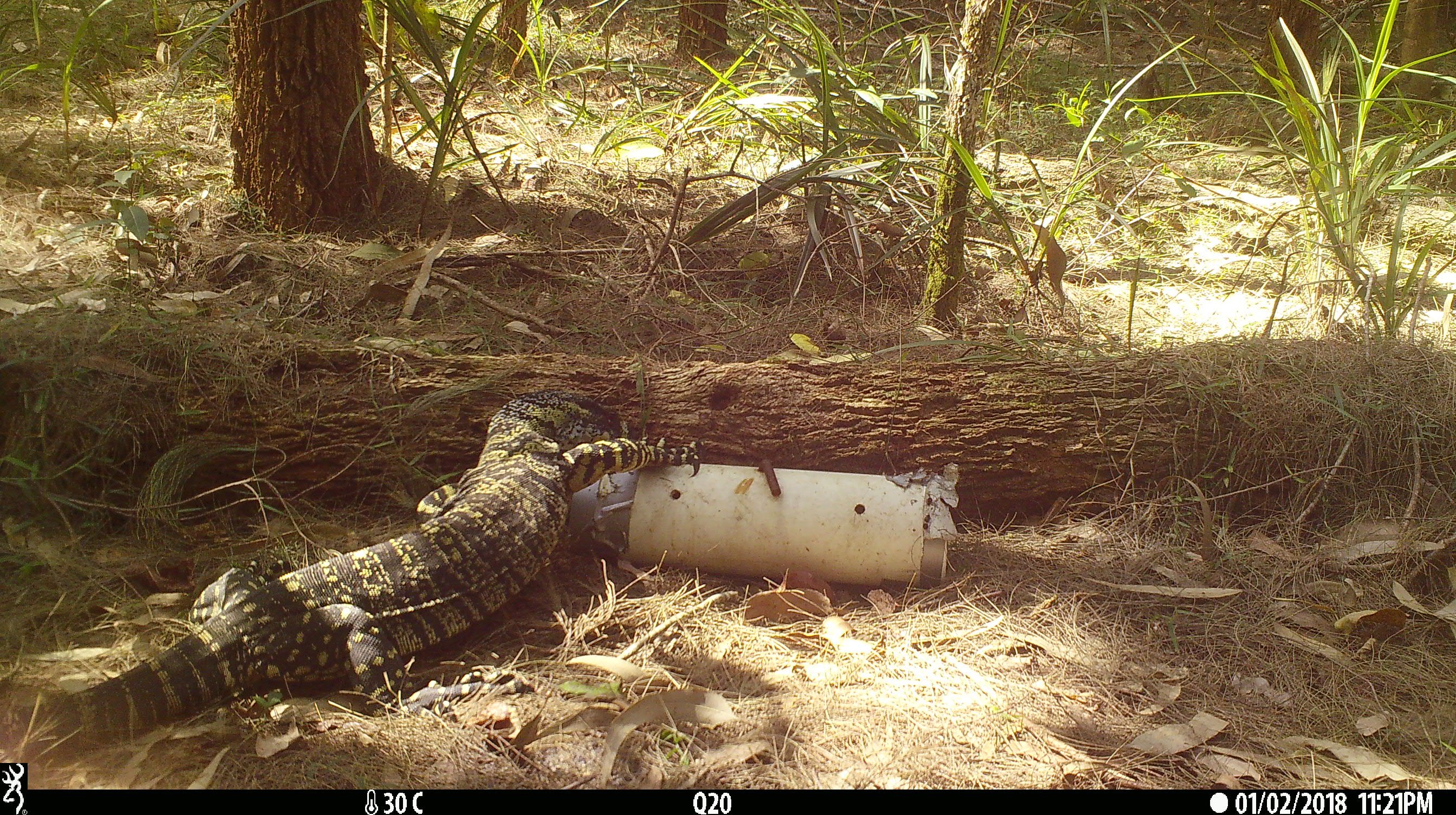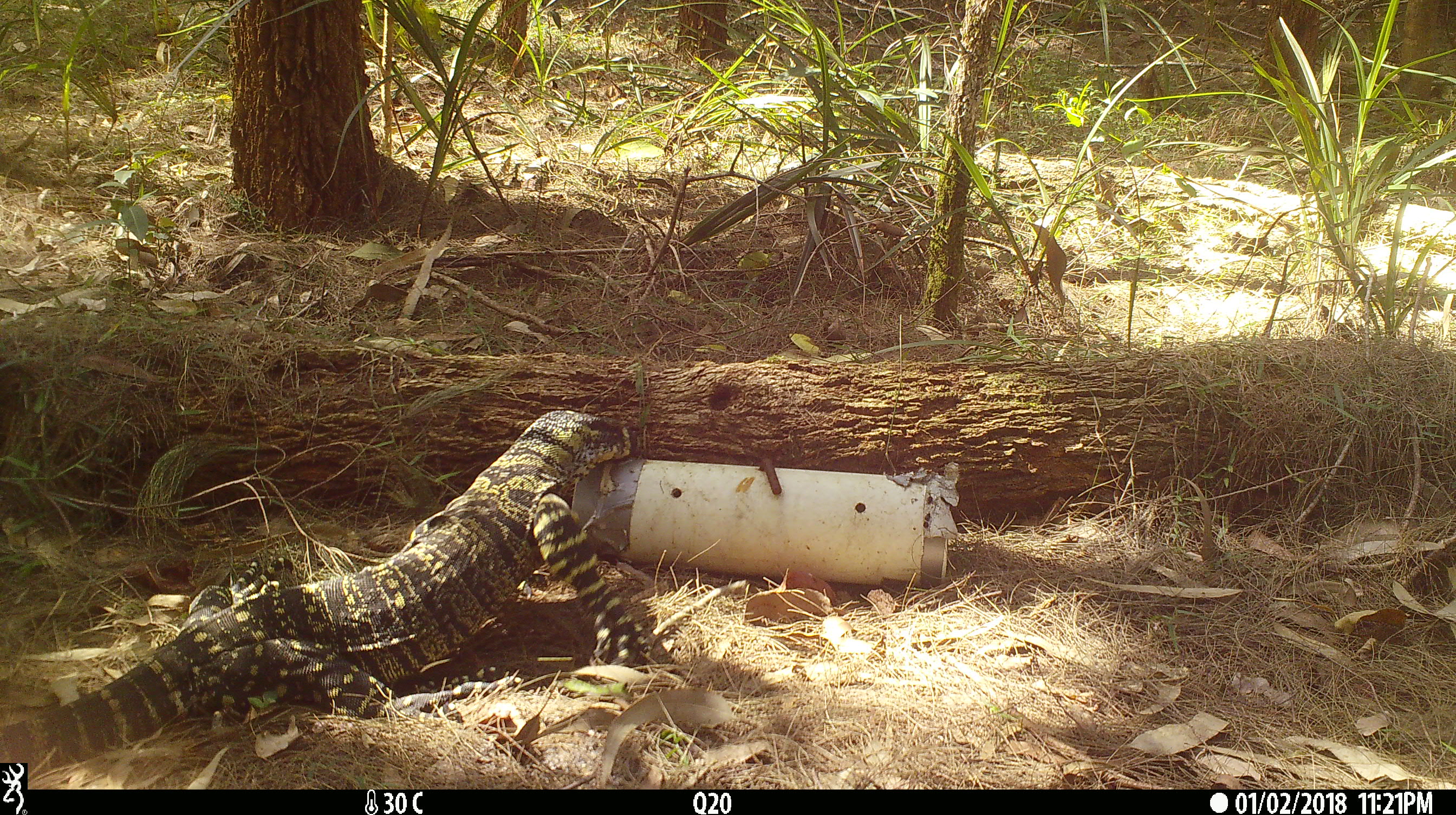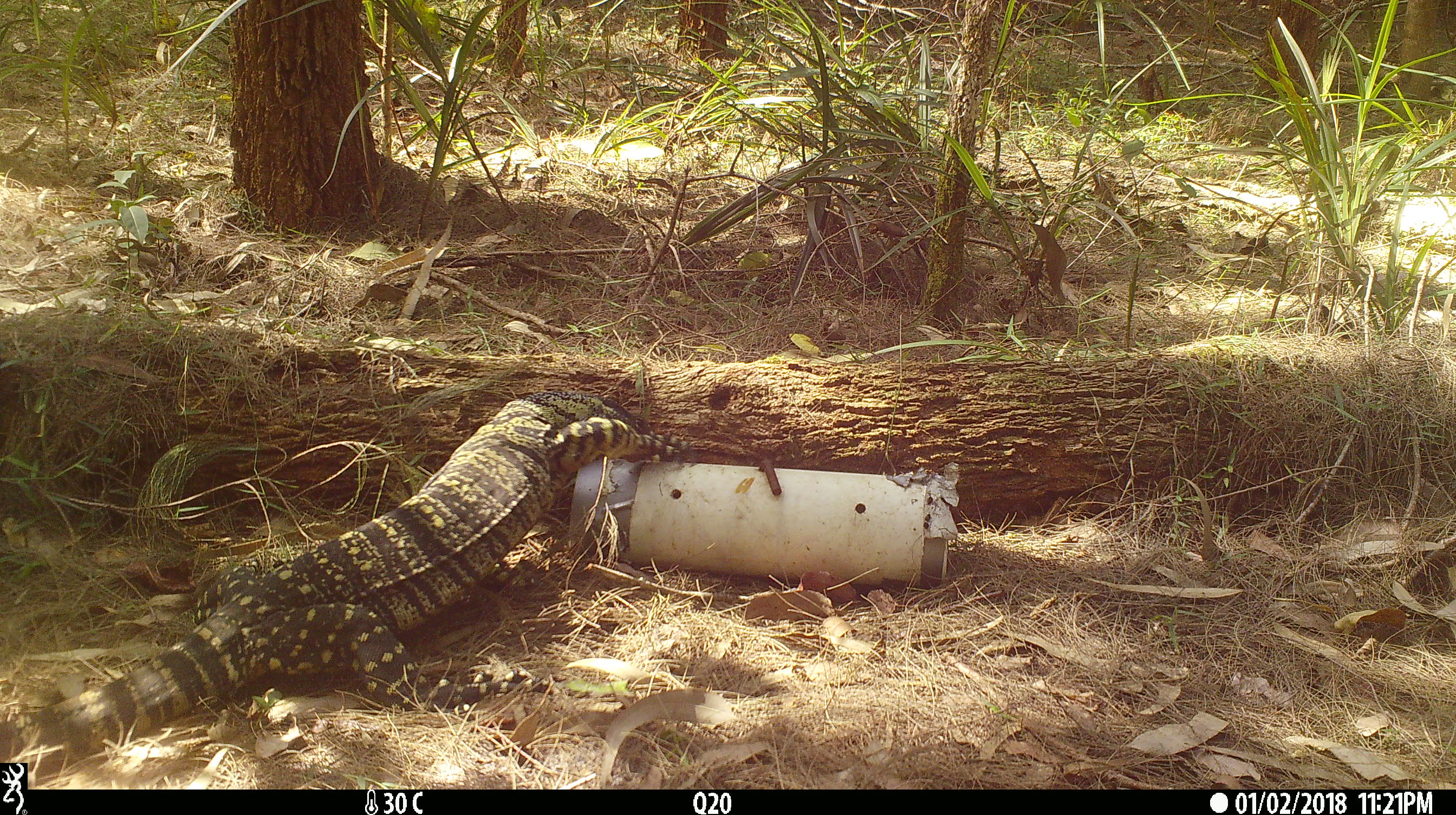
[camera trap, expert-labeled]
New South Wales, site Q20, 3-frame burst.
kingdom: Animalia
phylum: Chordata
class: Reptilia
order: Squamata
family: Varanidae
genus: Varanus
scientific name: Varanus varius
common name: lace monitor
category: goanna